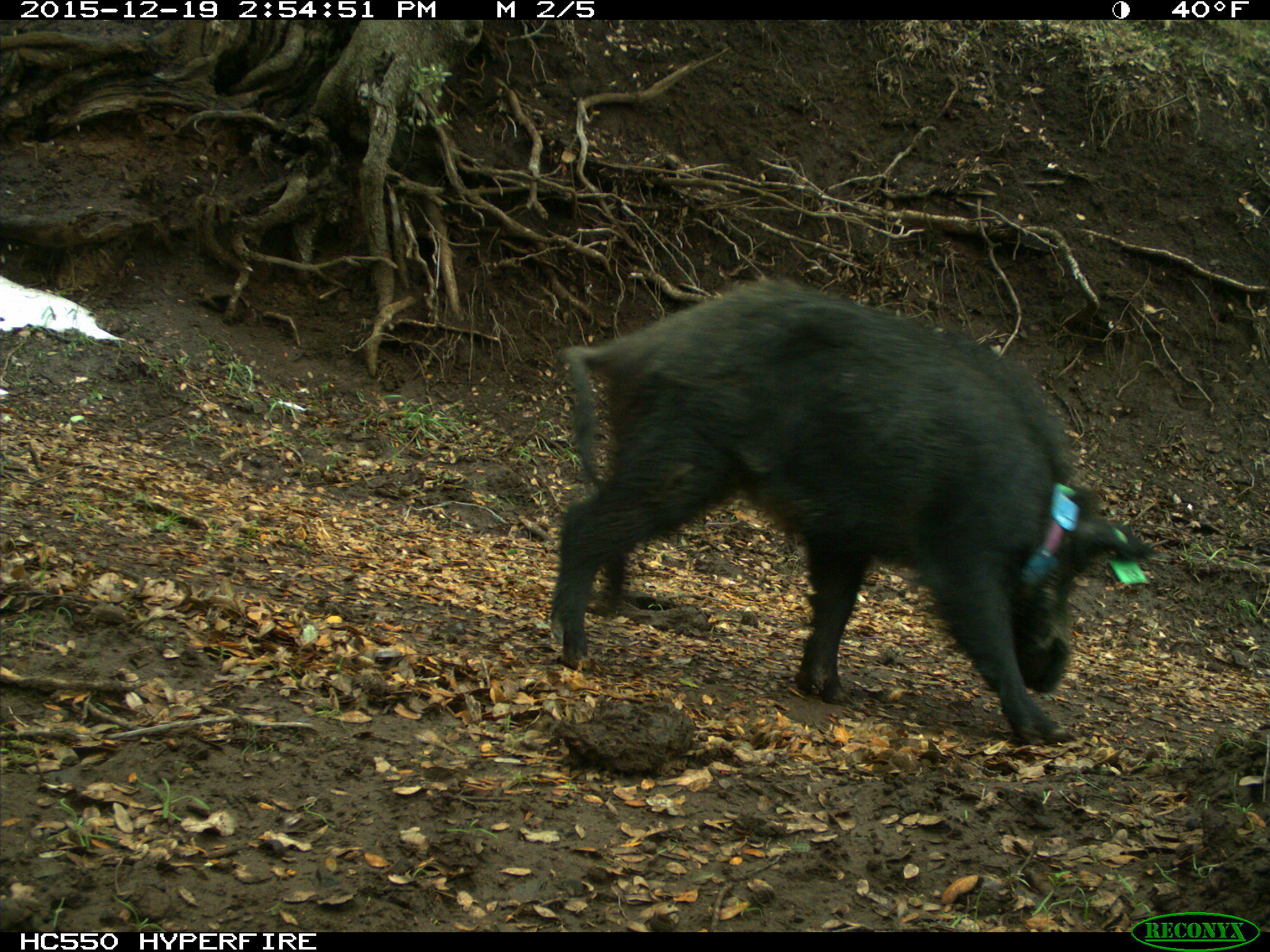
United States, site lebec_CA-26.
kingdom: Animalia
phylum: Chordata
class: Mammalia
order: Artiodactyla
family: Suidae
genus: Sus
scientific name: Sus scrofa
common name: wild boar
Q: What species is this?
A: Sus scrofa (wild boar).